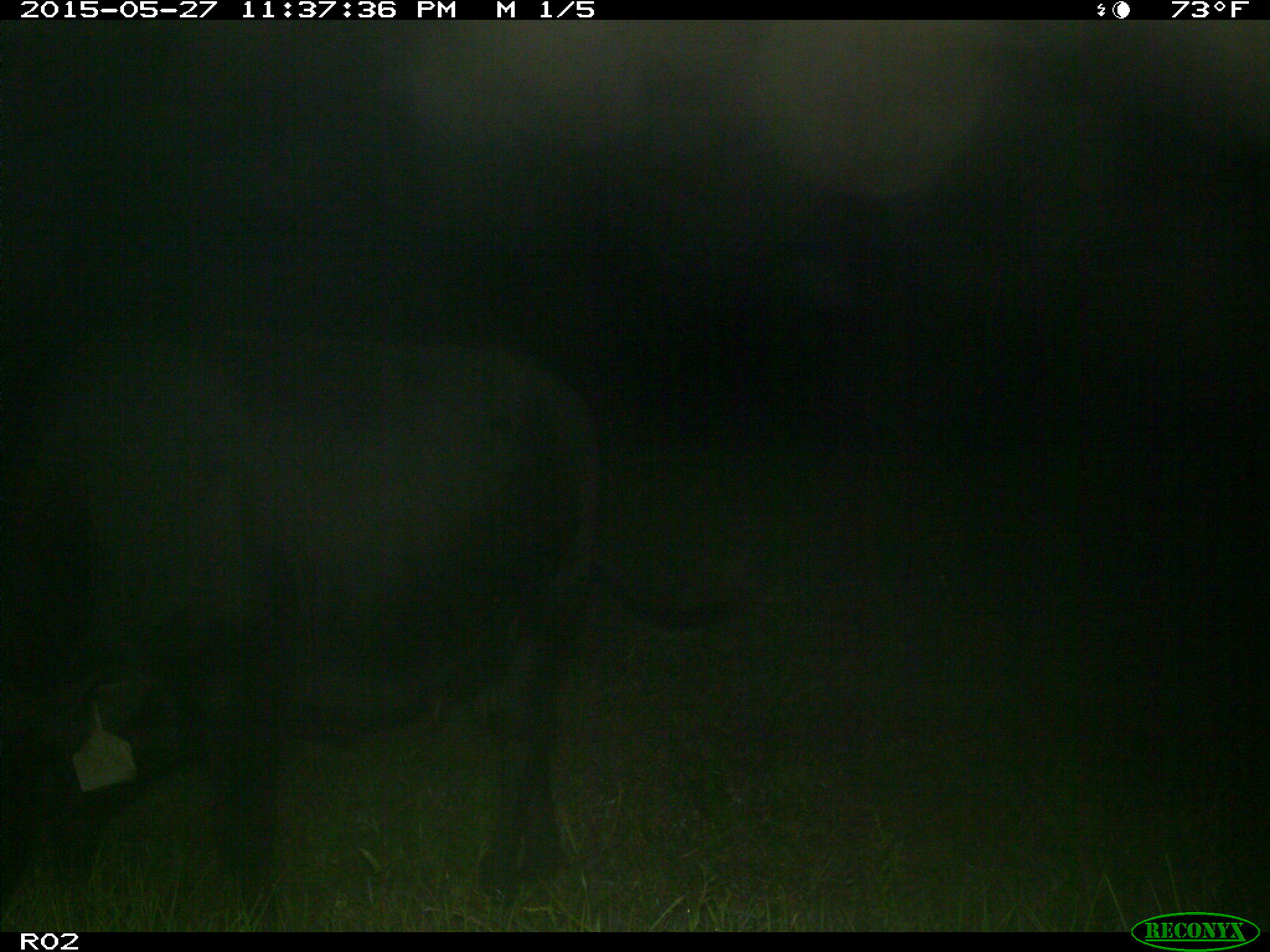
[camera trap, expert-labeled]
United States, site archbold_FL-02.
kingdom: Animalia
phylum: Chordata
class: Mammalia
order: Artiodactyla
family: Bovidae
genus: Bos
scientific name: Bos taurus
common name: domestic cow